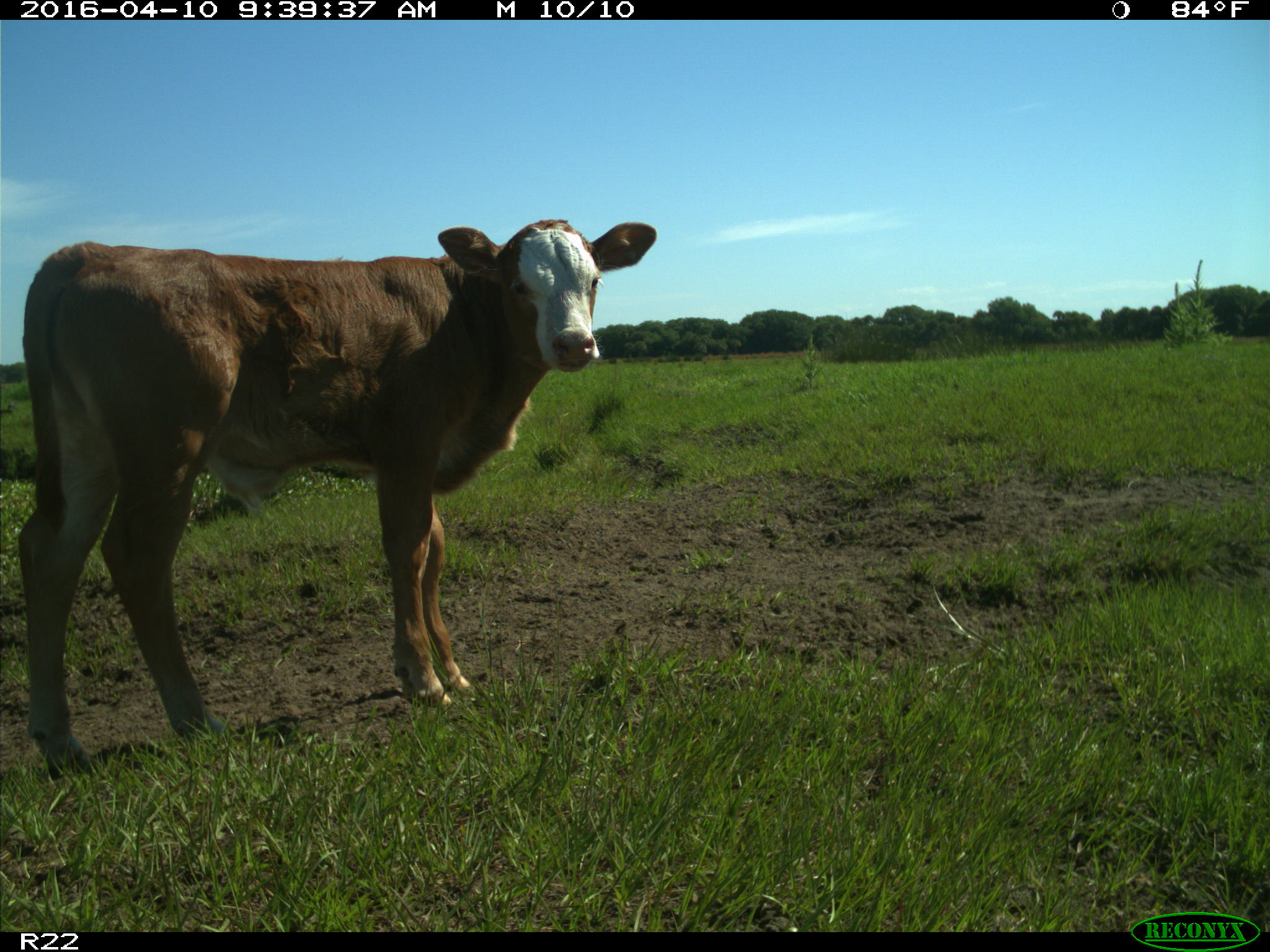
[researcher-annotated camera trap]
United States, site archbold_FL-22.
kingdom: Animalia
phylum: Chordata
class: Mammalia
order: Artiodactyla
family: Bovidae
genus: Bos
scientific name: Bos taurus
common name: domestic cow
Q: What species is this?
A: Bos taurus (domestic cow).